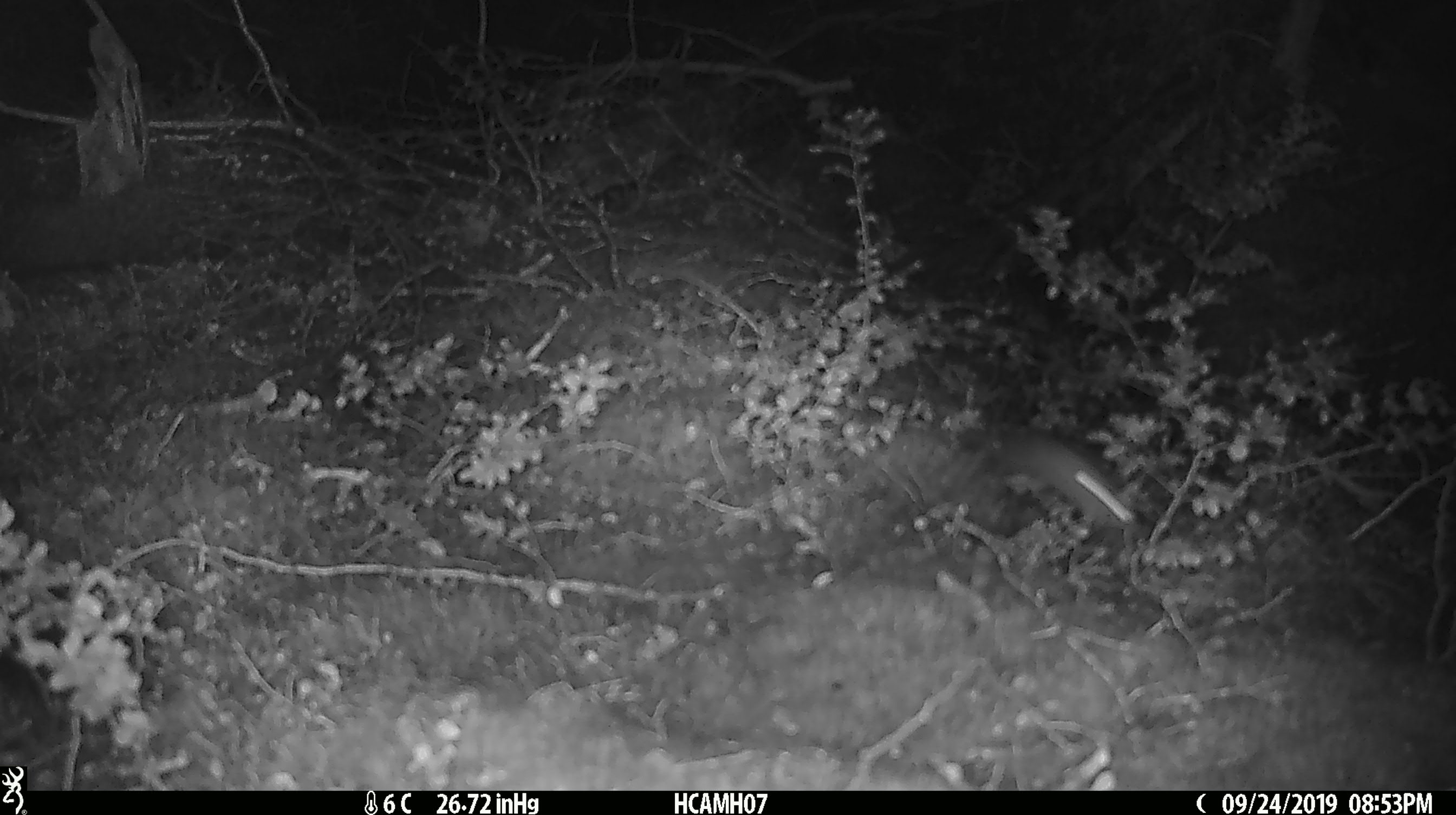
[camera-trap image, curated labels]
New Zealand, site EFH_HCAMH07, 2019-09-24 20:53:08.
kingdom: Animalia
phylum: Chordata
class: Mammalia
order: Rodentia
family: Muridae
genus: Mus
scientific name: Mus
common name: mouse